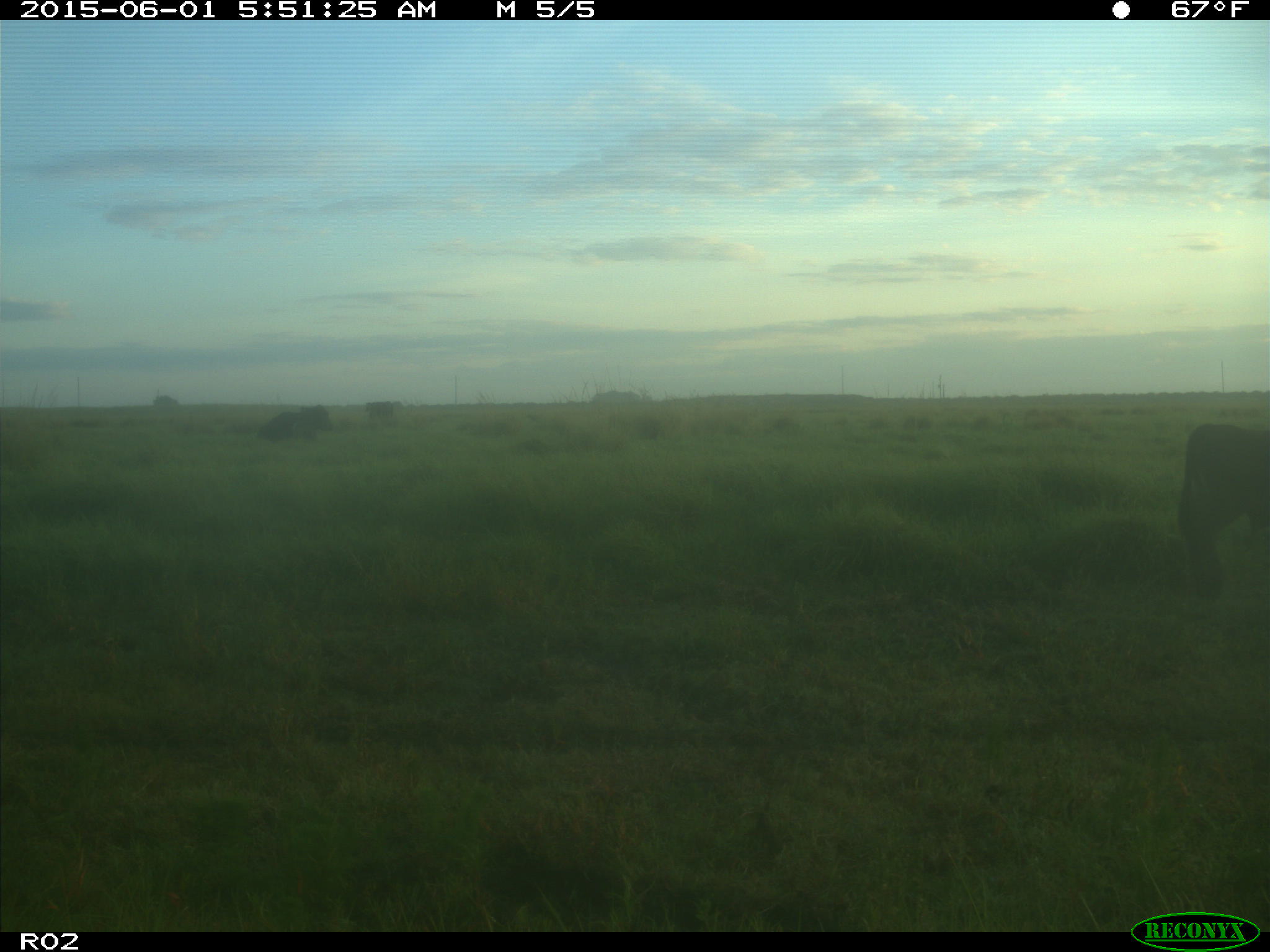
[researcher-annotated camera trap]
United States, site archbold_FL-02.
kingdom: Animalia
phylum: Chordata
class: Mammalia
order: Artiodactyla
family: Bovidae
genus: Bos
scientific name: Bos taurus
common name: domestic cow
Bos taurus (domestic cow).